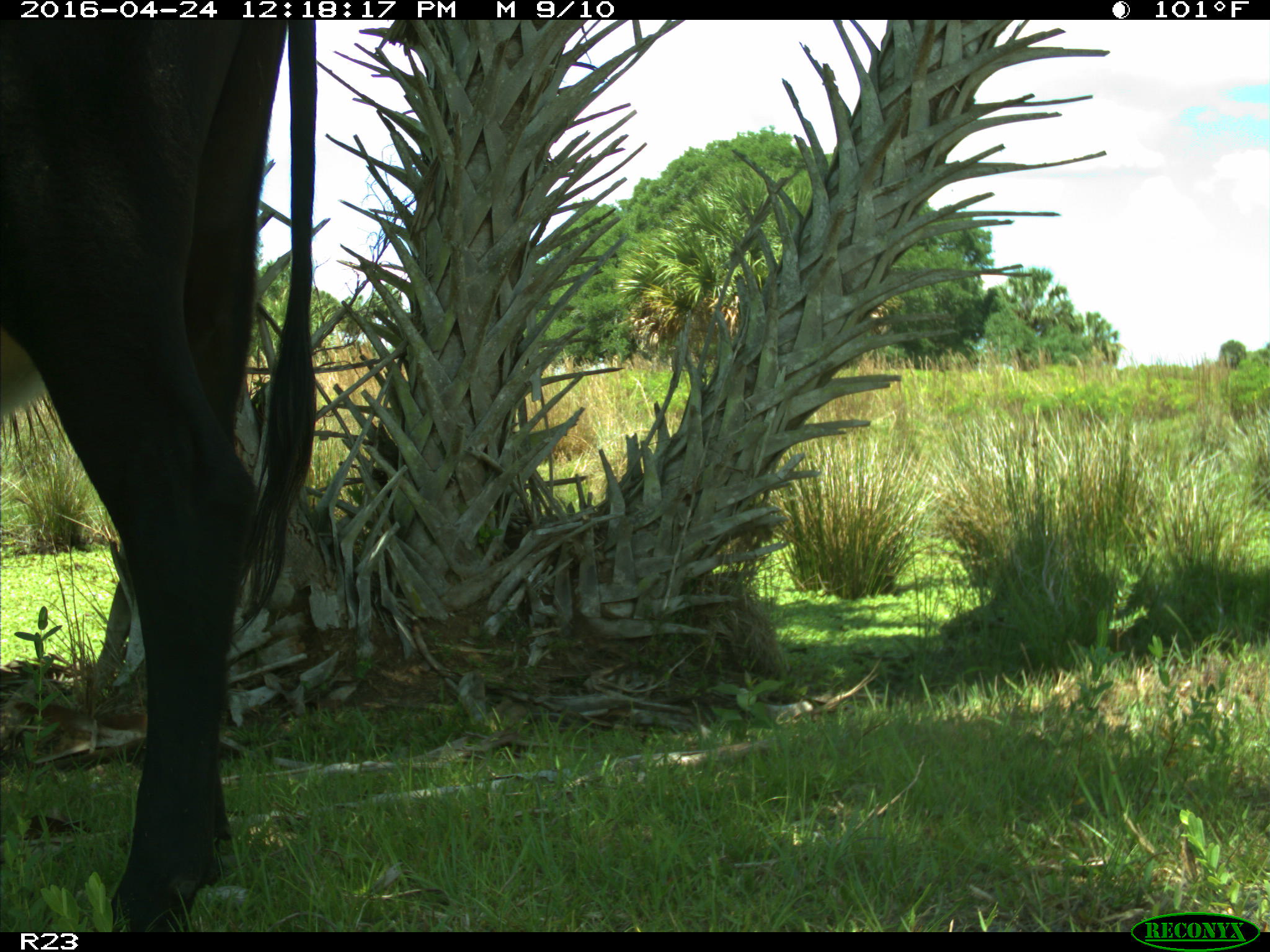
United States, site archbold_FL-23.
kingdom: Animalia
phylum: Chordata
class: Mammalia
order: Artiodactyla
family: Bovidae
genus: Bos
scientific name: Bos taurus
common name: domestic cow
Bos taurus (domestic cow).